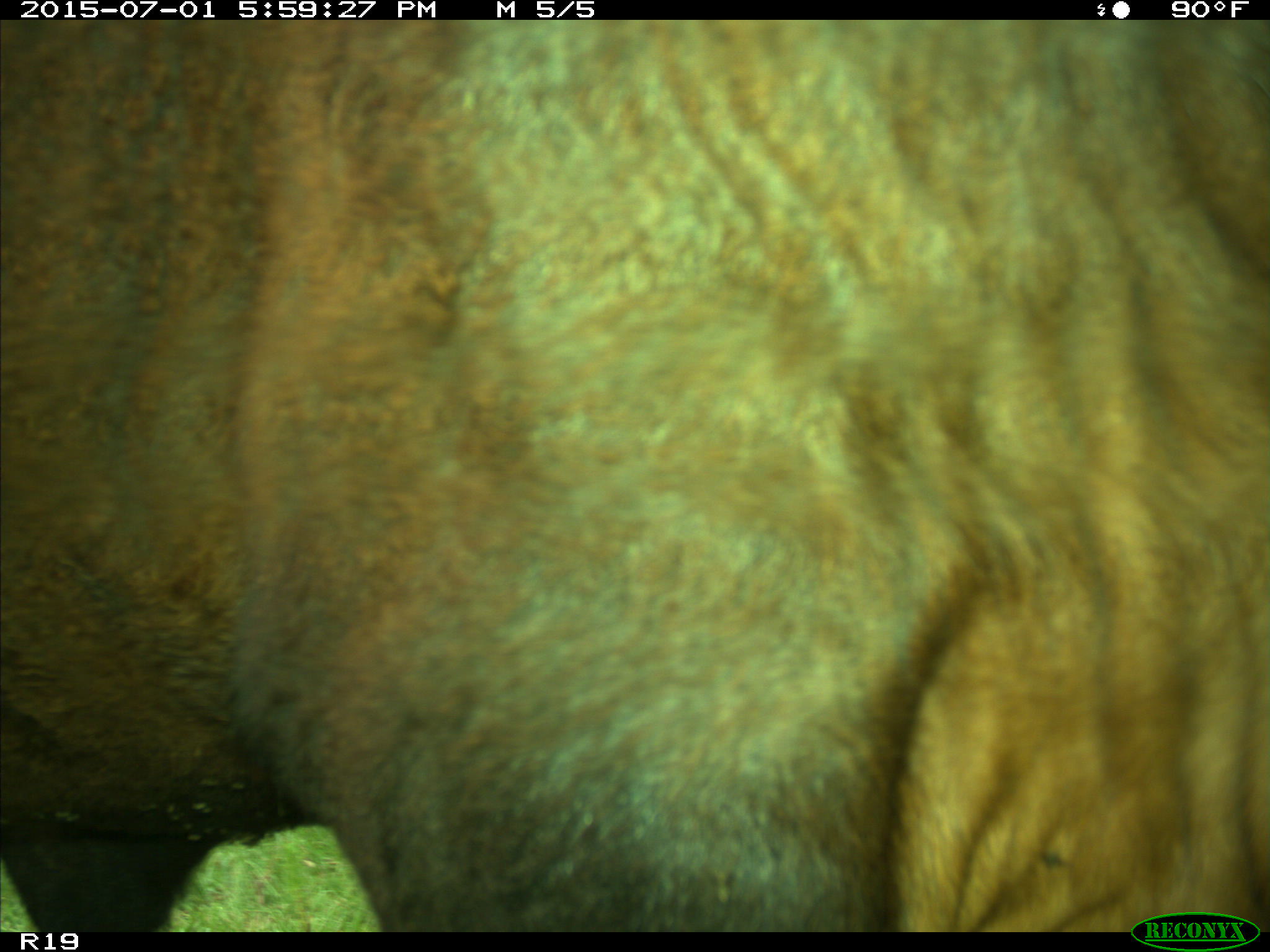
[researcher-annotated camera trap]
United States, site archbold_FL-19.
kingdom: Animalia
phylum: Chordata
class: Mammalia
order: Artiodactyla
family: Bovidae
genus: Bos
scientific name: Bos taurus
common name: domestic cow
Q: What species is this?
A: Bos taurus (domestic cow).